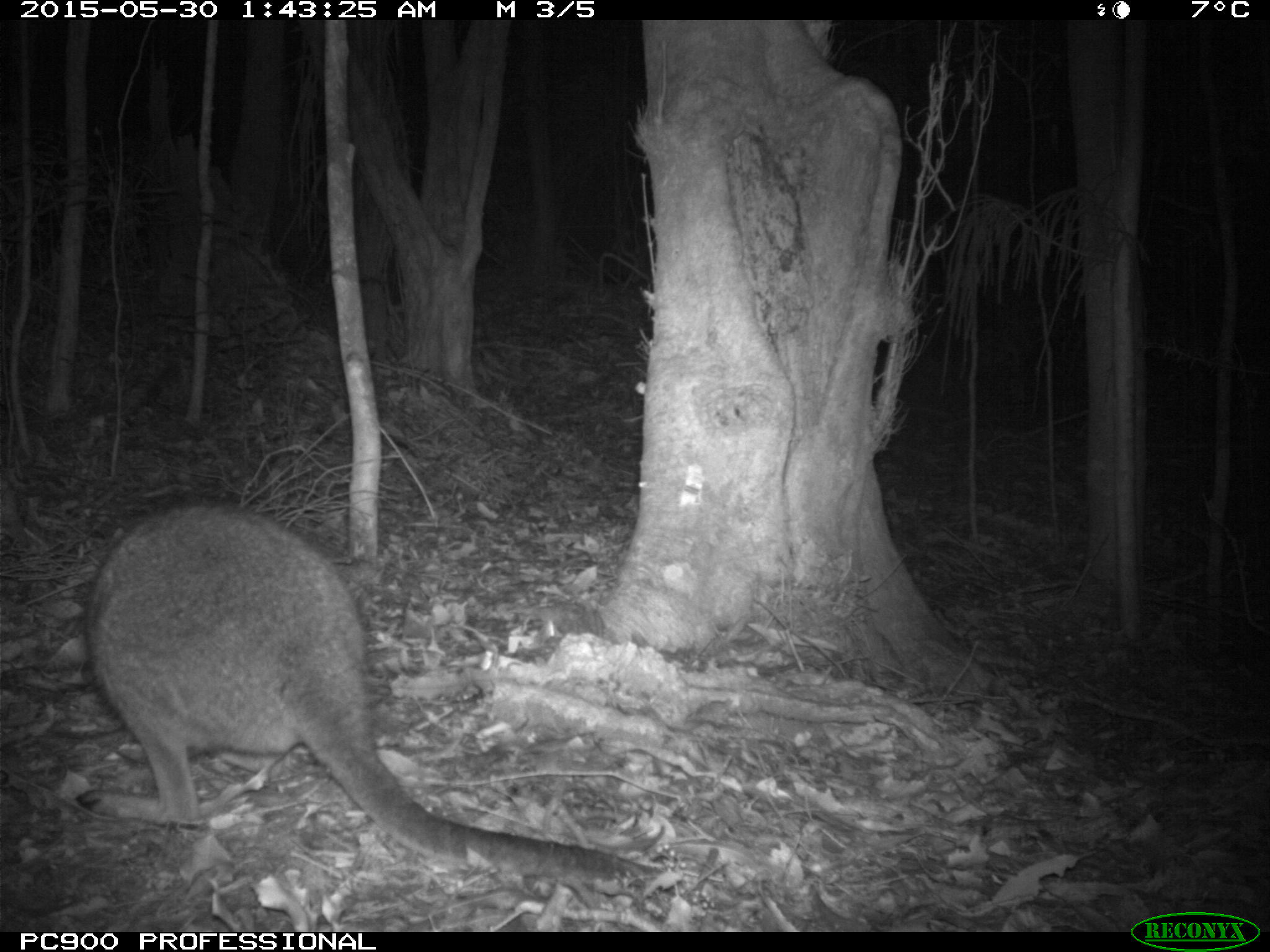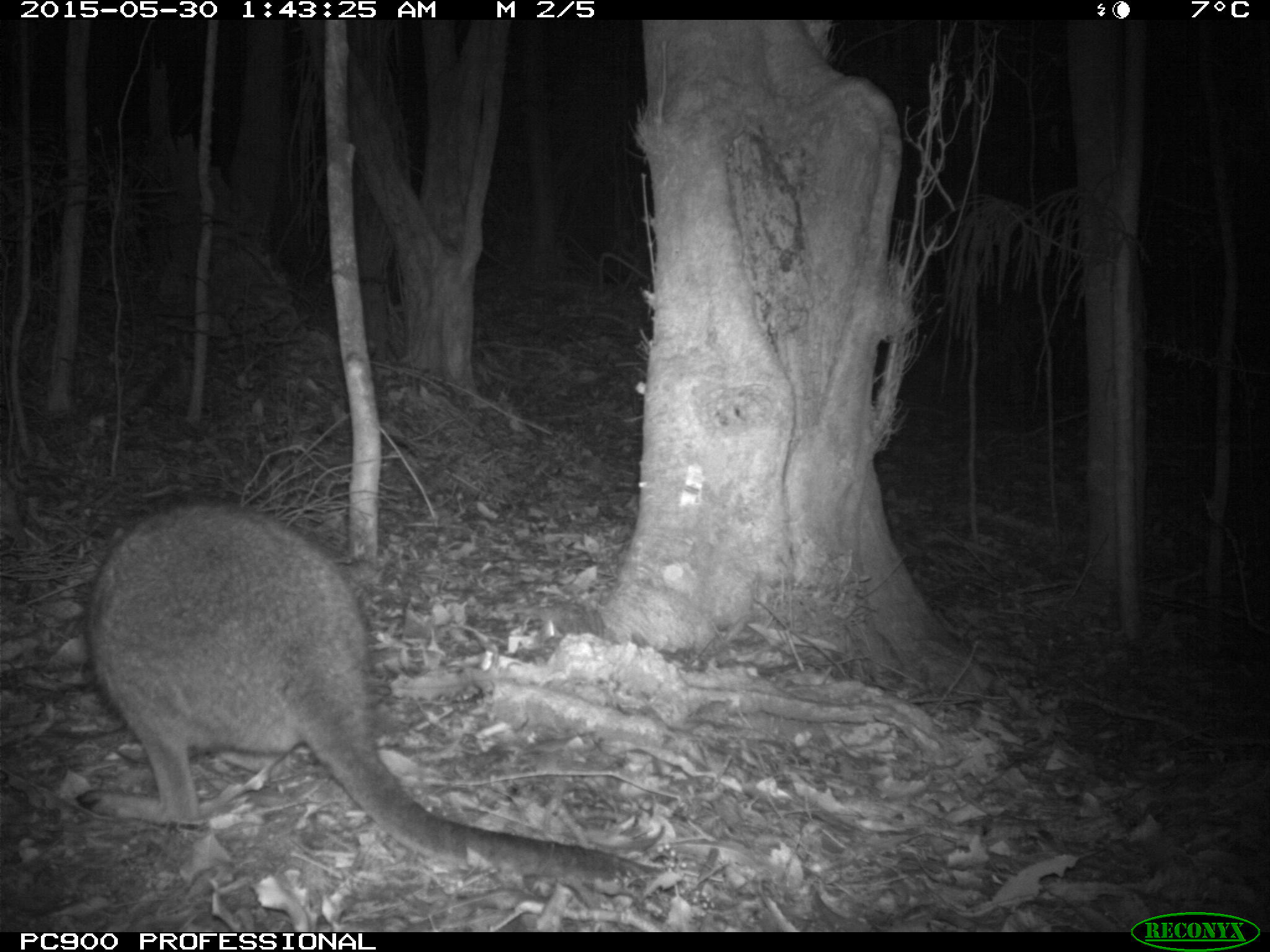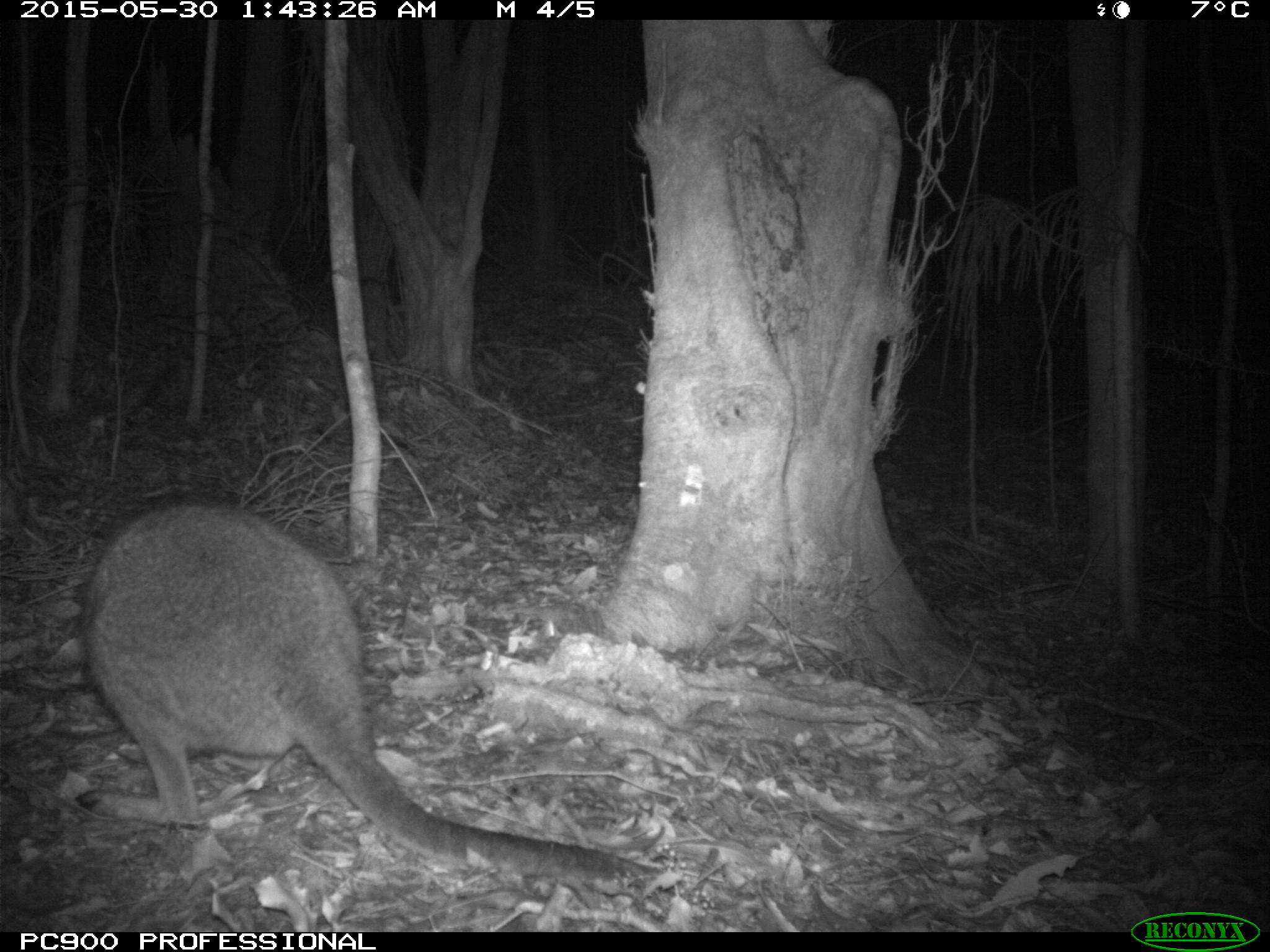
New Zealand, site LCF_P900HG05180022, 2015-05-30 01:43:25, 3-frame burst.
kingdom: Animalia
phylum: Chordata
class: Mammalia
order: Diprotodontia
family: Macropodidae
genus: Notamacropus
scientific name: Notamacropus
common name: wallaby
Wallaby (Notamacropus).